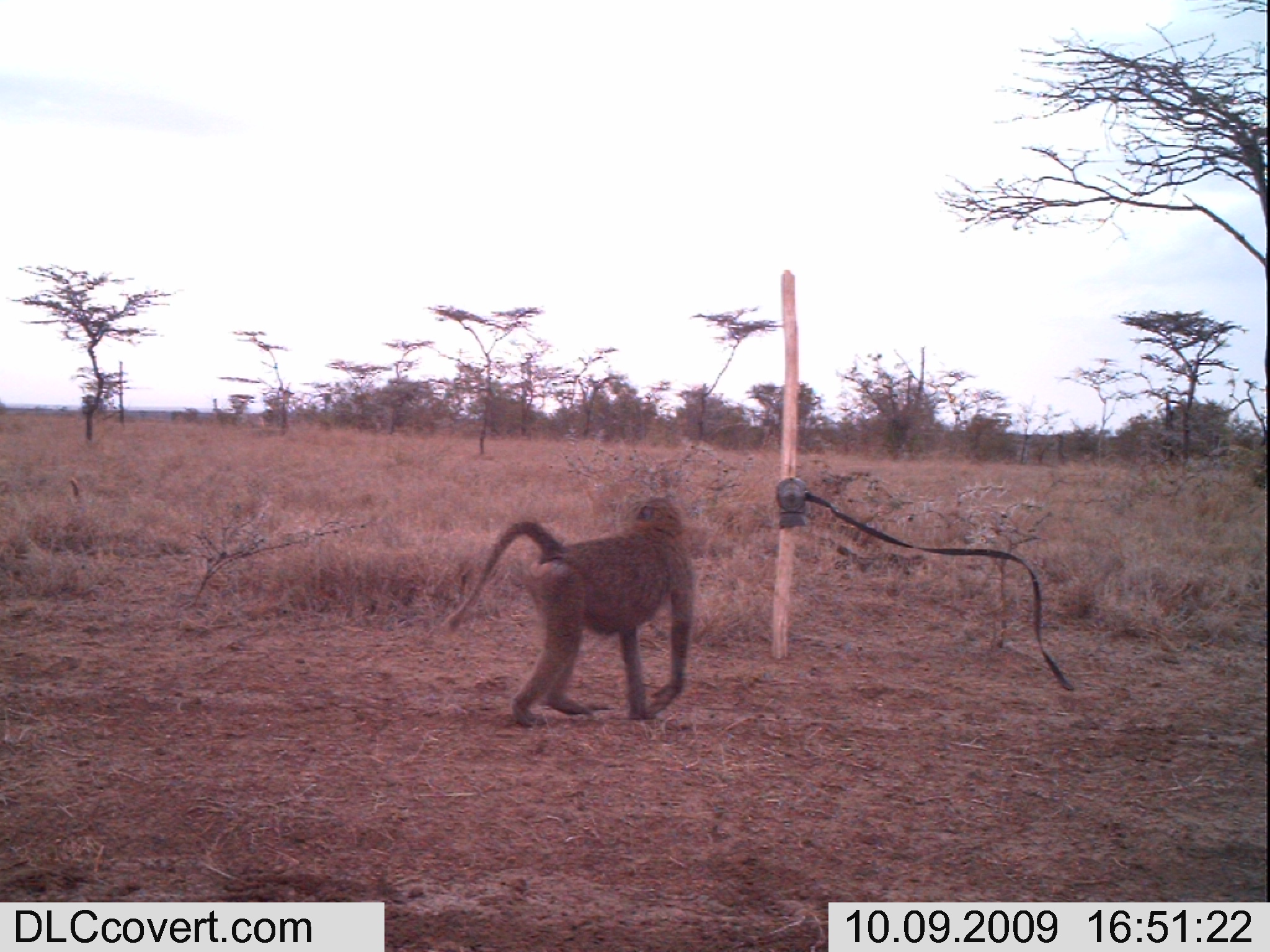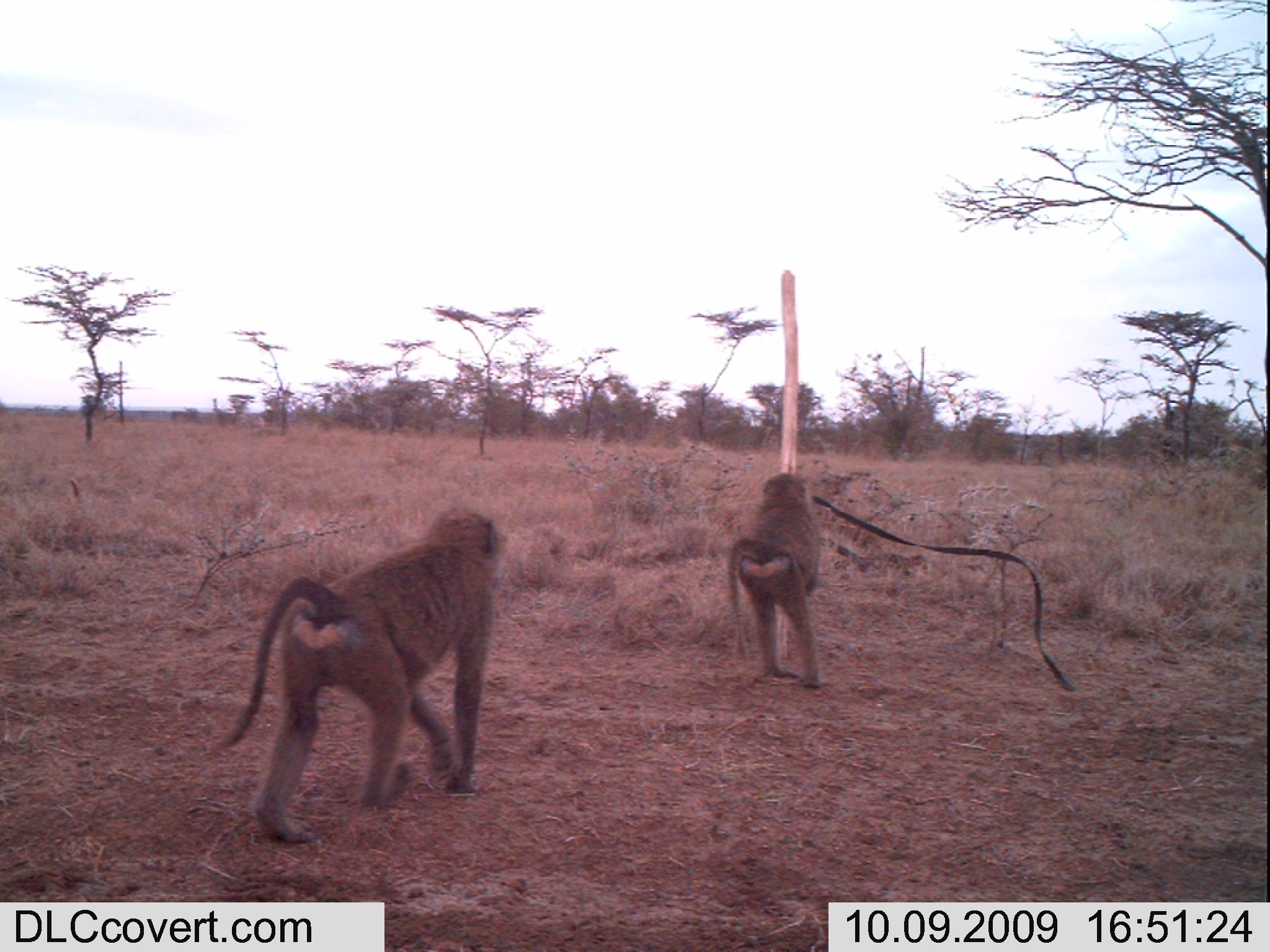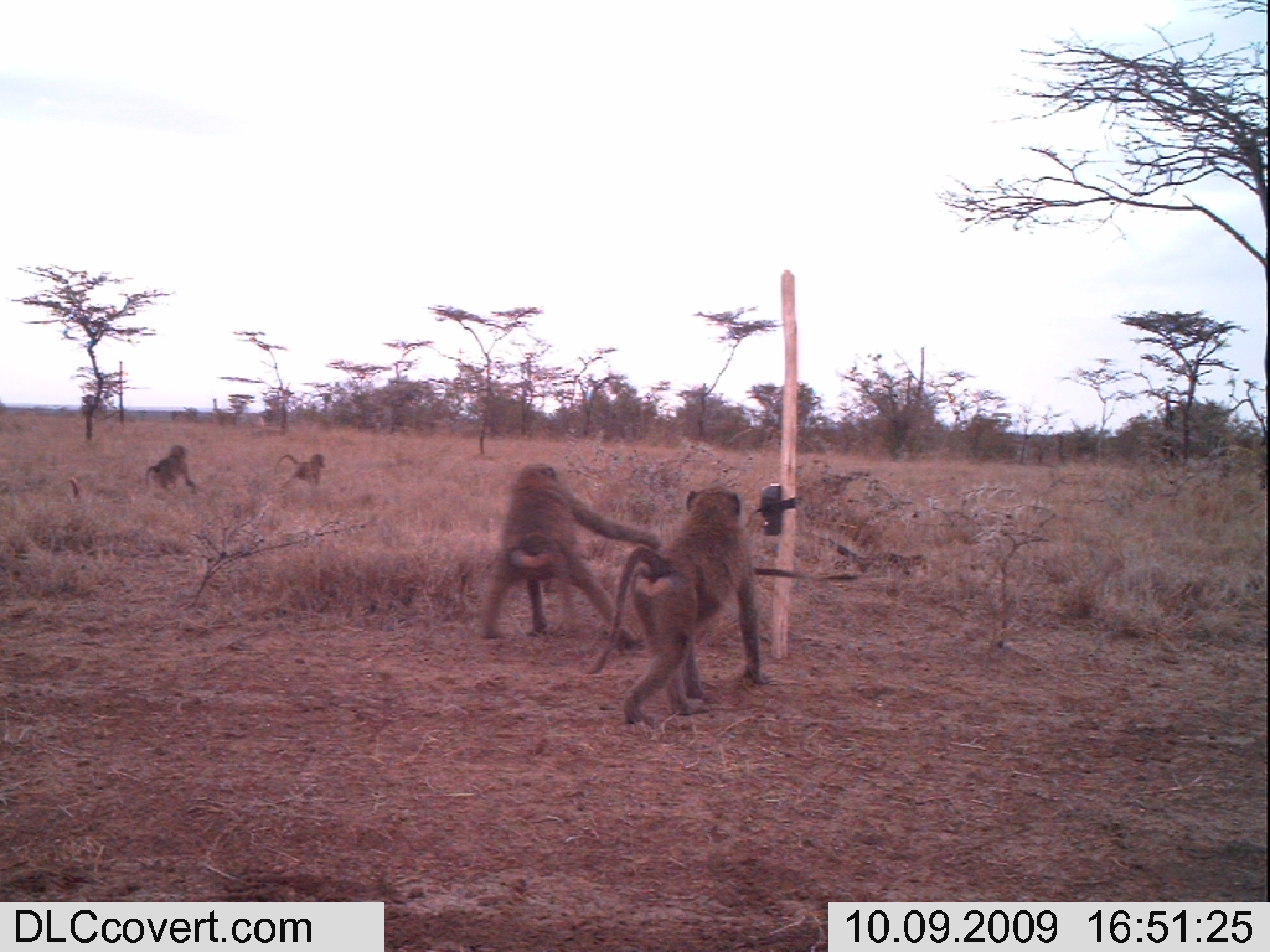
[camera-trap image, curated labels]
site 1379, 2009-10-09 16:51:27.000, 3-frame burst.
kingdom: Animalia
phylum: Chordata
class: Mammalia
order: Primates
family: Cercopithecidae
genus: Papio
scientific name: Papio anubis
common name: olive baboon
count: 1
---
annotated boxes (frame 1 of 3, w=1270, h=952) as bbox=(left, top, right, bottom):
papio anubis: bbox=(438, 491, 697, 726)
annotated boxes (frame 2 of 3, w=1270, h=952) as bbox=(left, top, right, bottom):
papio anubis: bbox=(208, 501, 511, 842); bbox=(727, 472, 831, 688)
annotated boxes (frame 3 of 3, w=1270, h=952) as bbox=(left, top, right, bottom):
papio anubis: bbox=(584, 481, 777, 725); bbox=(480, 460, 664, 655); bbox=(144, 443, 198, 495); bbox=(275, 451, 328, 491)